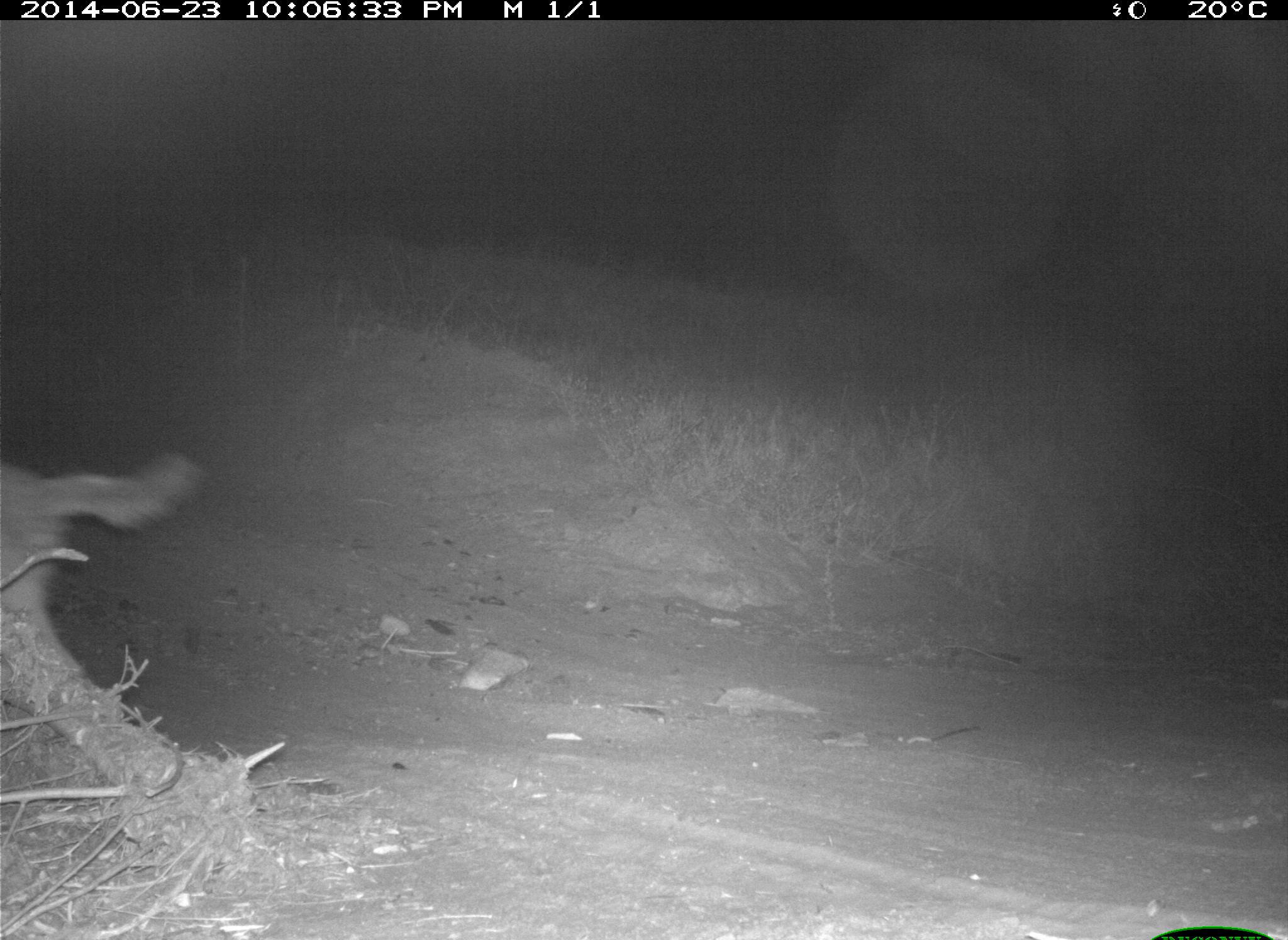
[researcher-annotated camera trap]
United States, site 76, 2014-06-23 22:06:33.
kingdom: Animalia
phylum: Chordata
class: Mammalia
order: Carnivora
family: Canidae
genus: Canis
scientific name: Canis latrans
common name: coyote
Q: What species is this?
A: Coyote (Canis latrans).